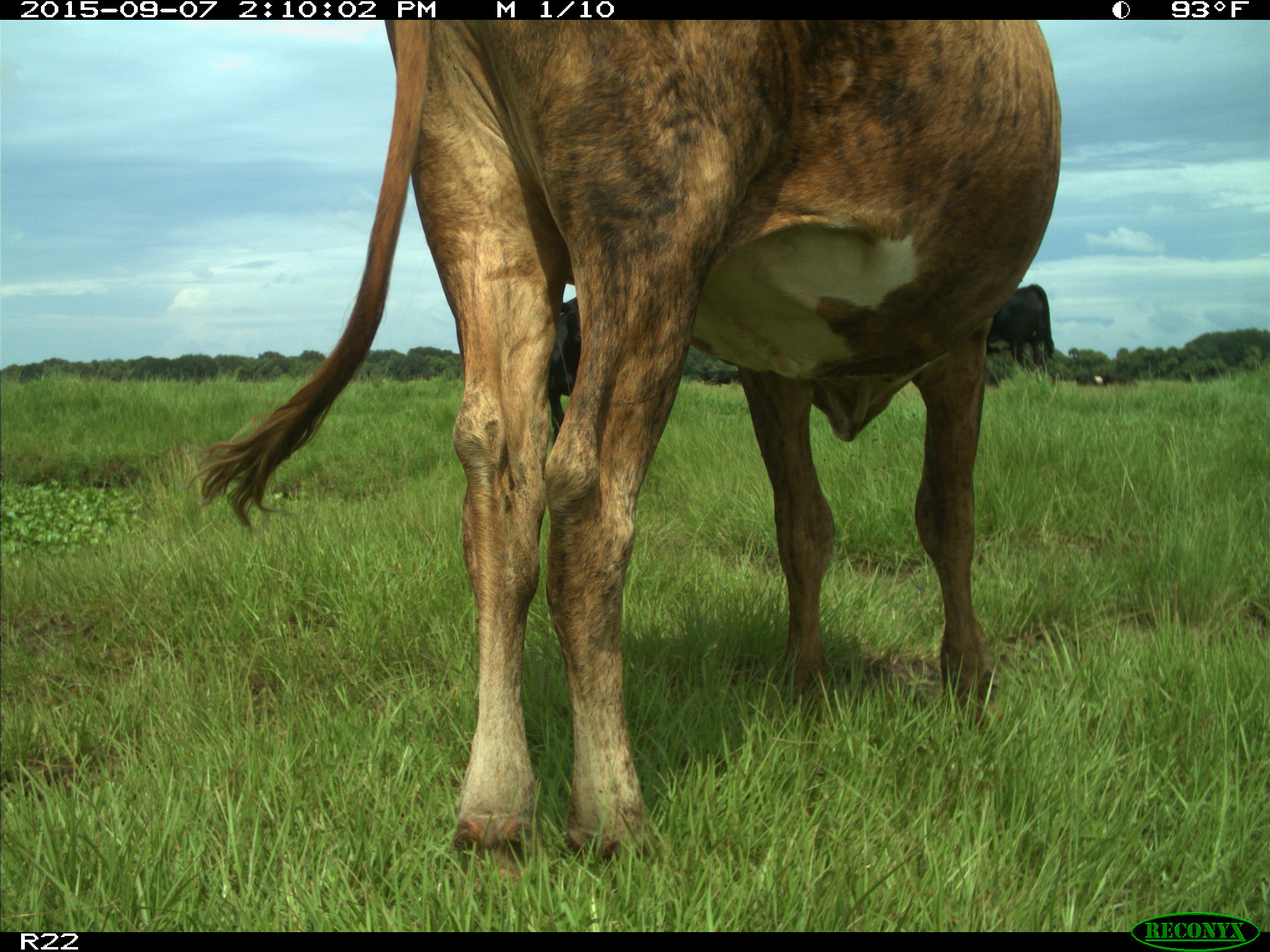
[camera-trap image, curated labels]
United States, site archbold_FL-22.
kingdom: Animalia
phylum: Chordata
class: Mammalia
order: Artiodactyla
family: Bovidae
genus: Bos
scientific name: Bos taurus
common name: domestic cow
Bos taurus (domestic cow).